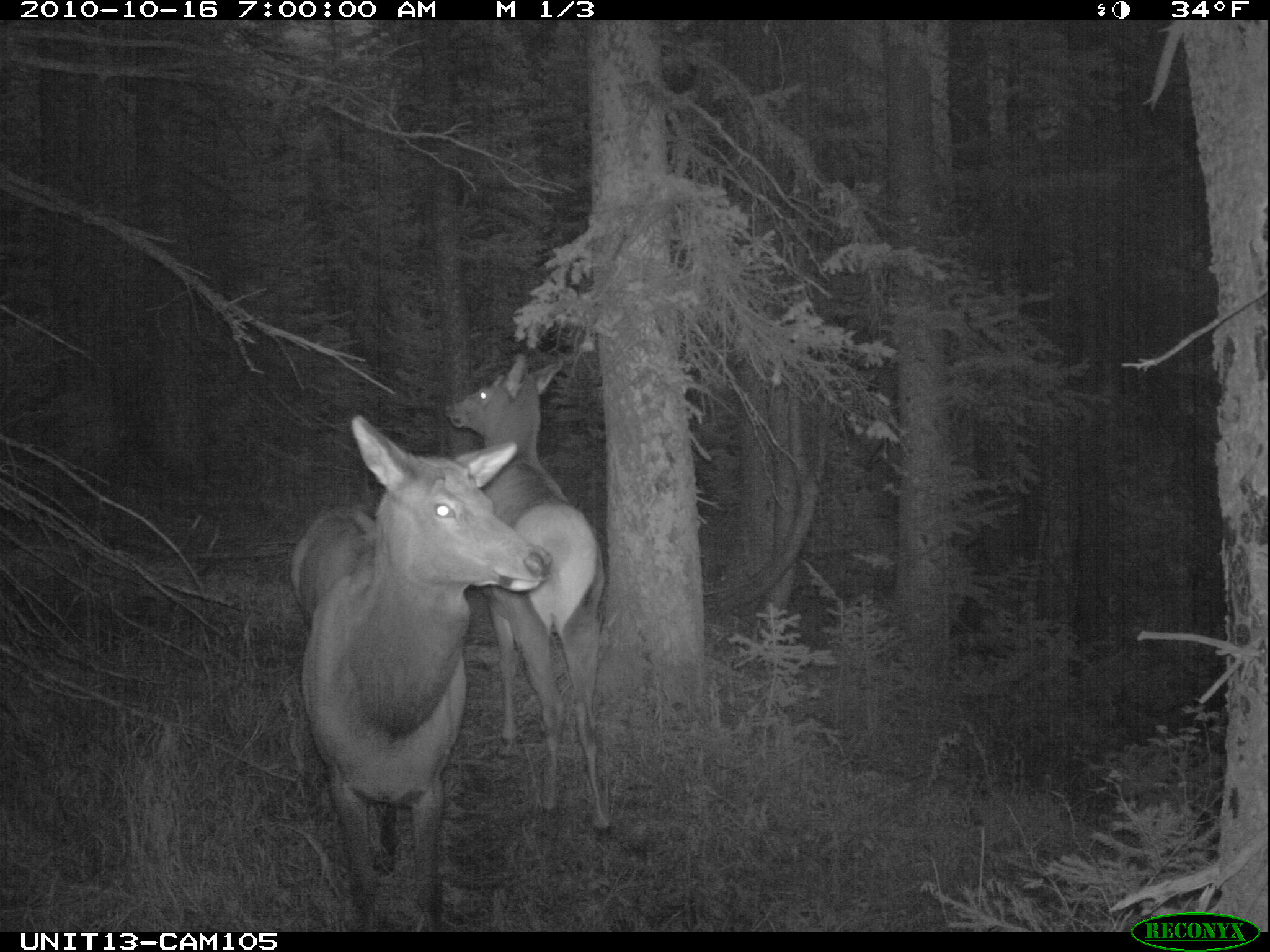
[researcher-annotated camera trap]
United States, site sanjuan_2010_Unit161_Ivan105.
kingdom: Animalia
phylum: Chordata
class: Mammalia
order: Artiodactyla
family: Cervidae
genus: Cervus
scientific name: Cervus elaphus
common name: red deer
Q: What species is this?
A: Cervus elaphus (red deer).